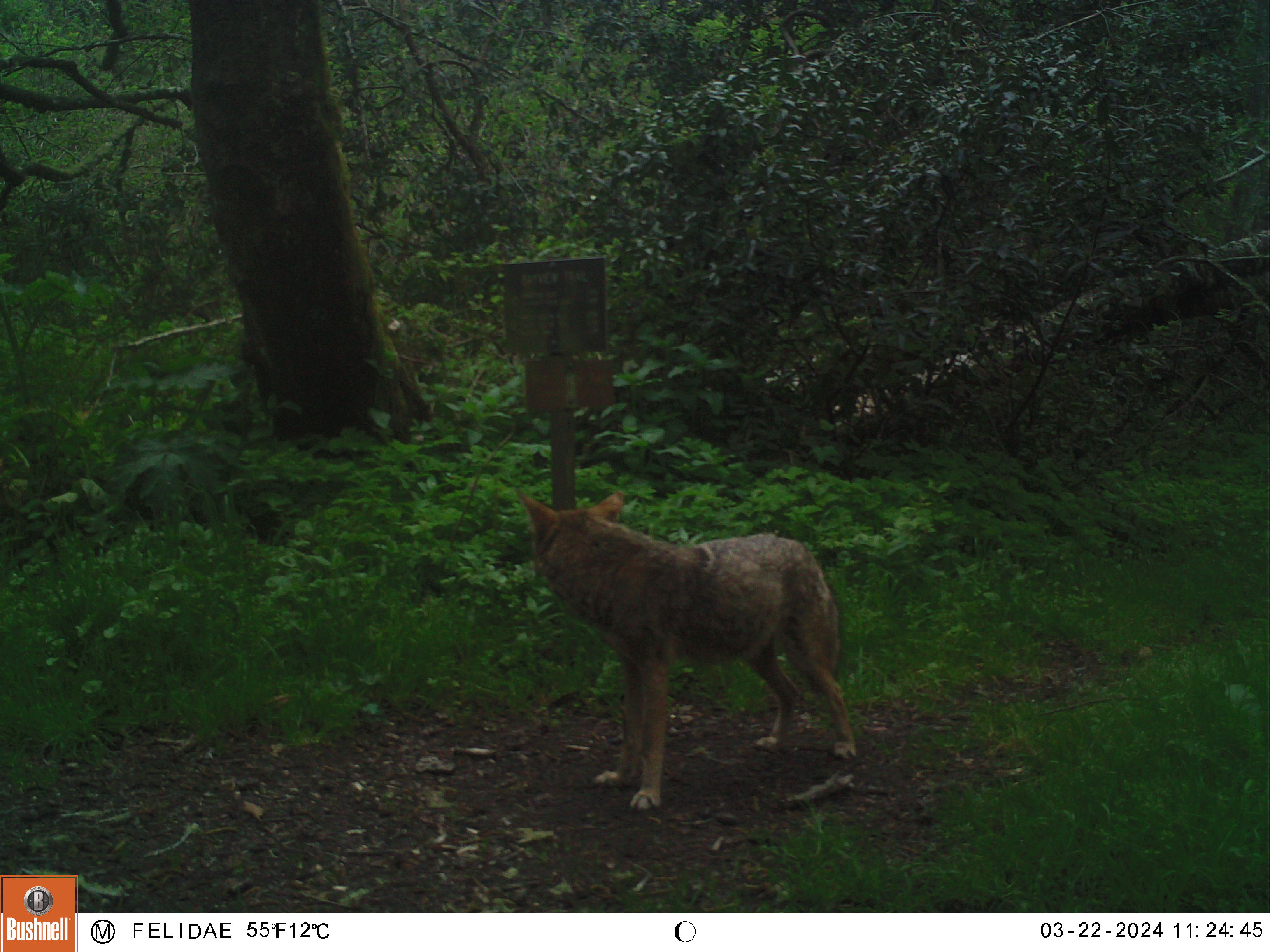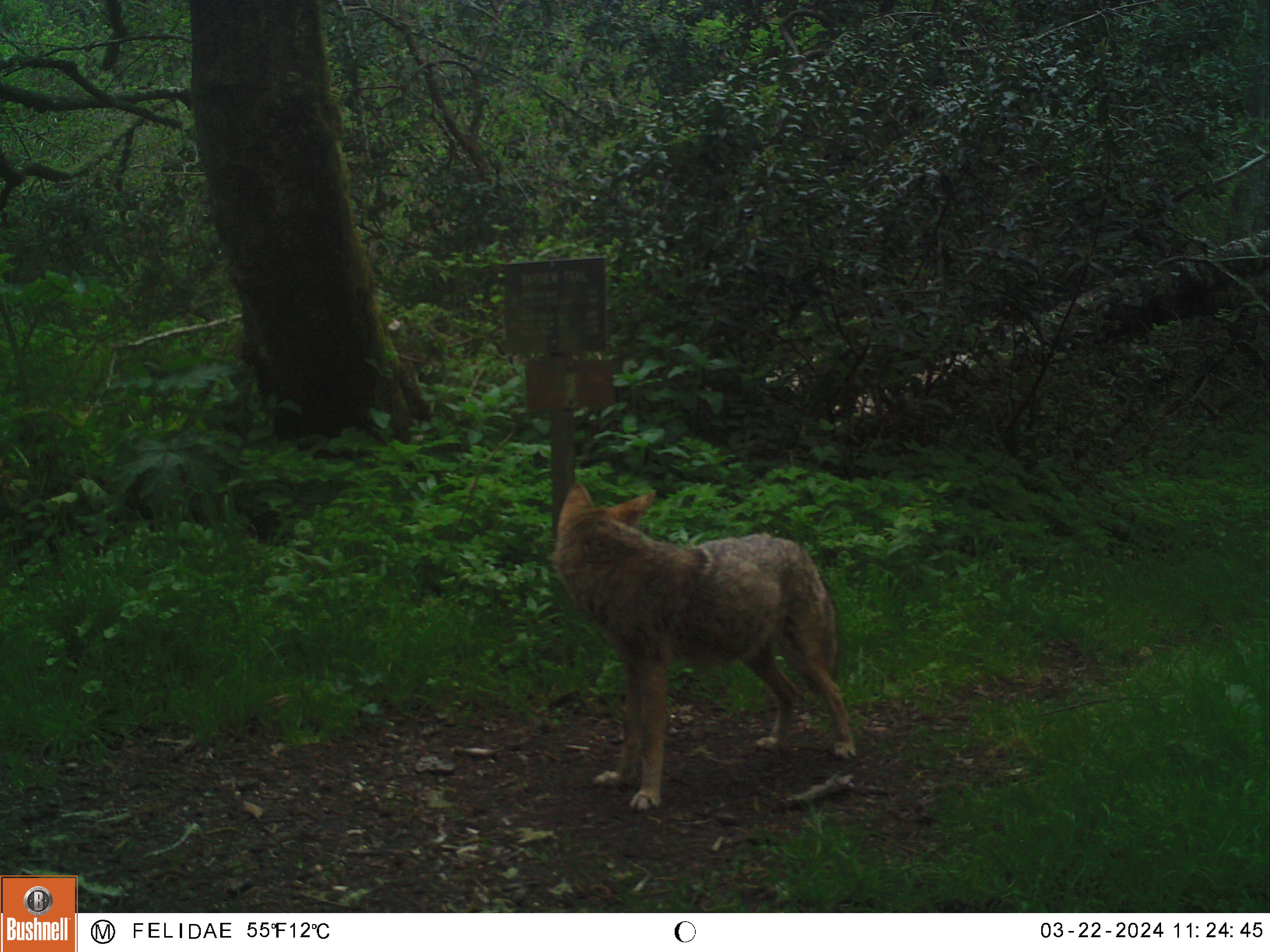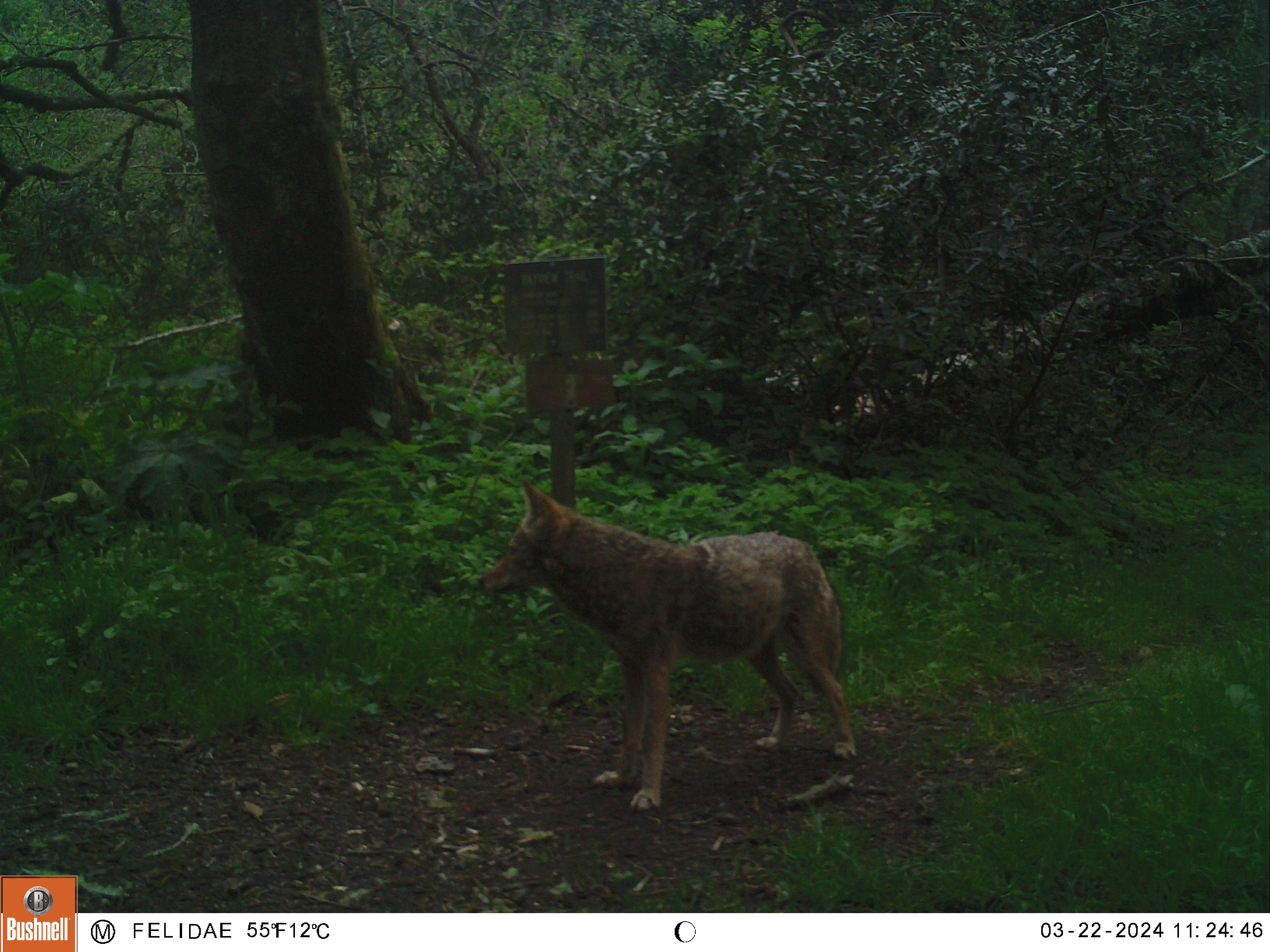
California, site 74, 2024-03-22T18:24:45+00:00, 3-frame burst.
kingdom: Animalia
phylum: Chordata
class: Mammalia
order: Carnivora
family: Canidae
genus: Canis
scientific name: Canis latrans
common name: coyote